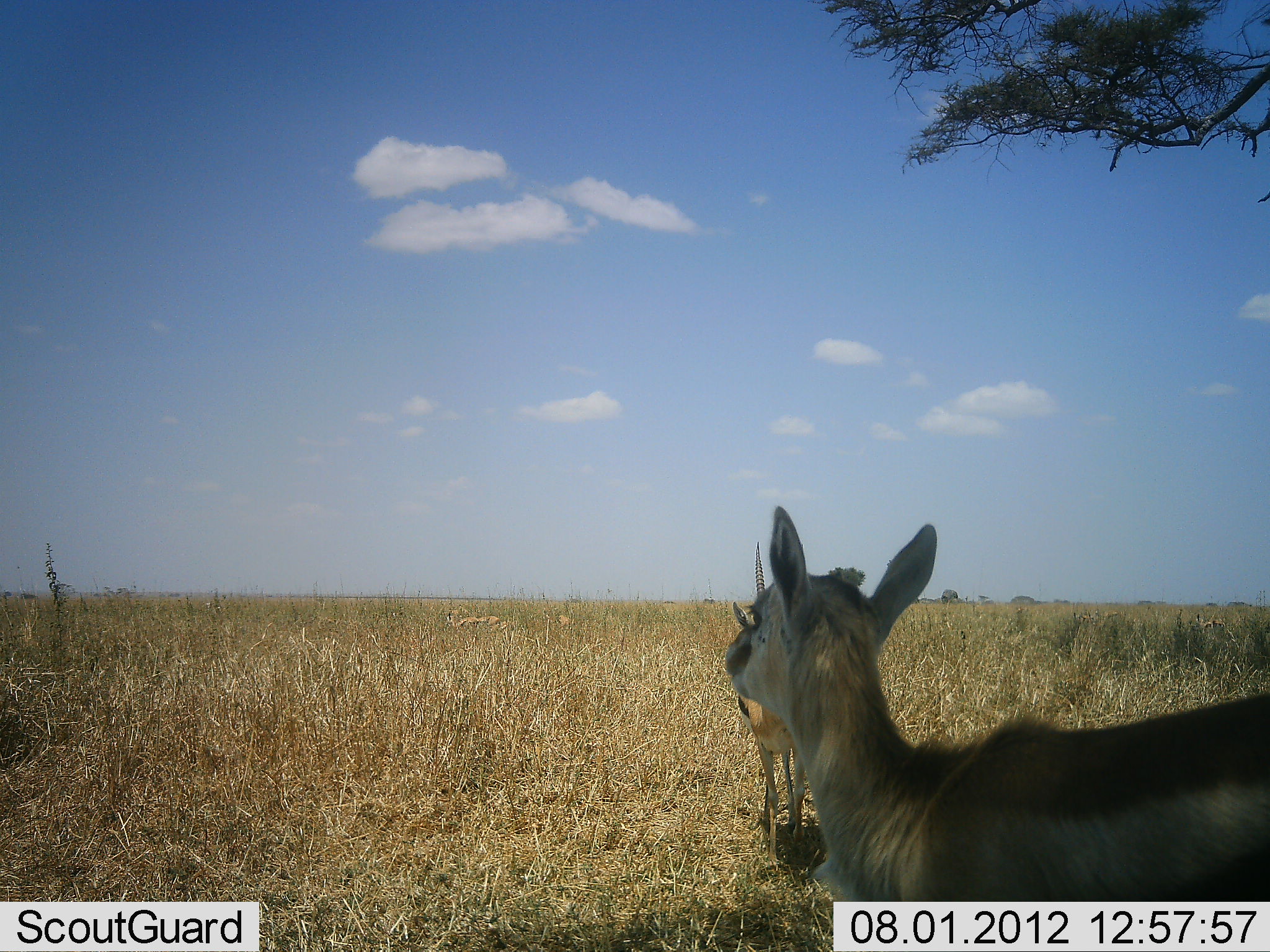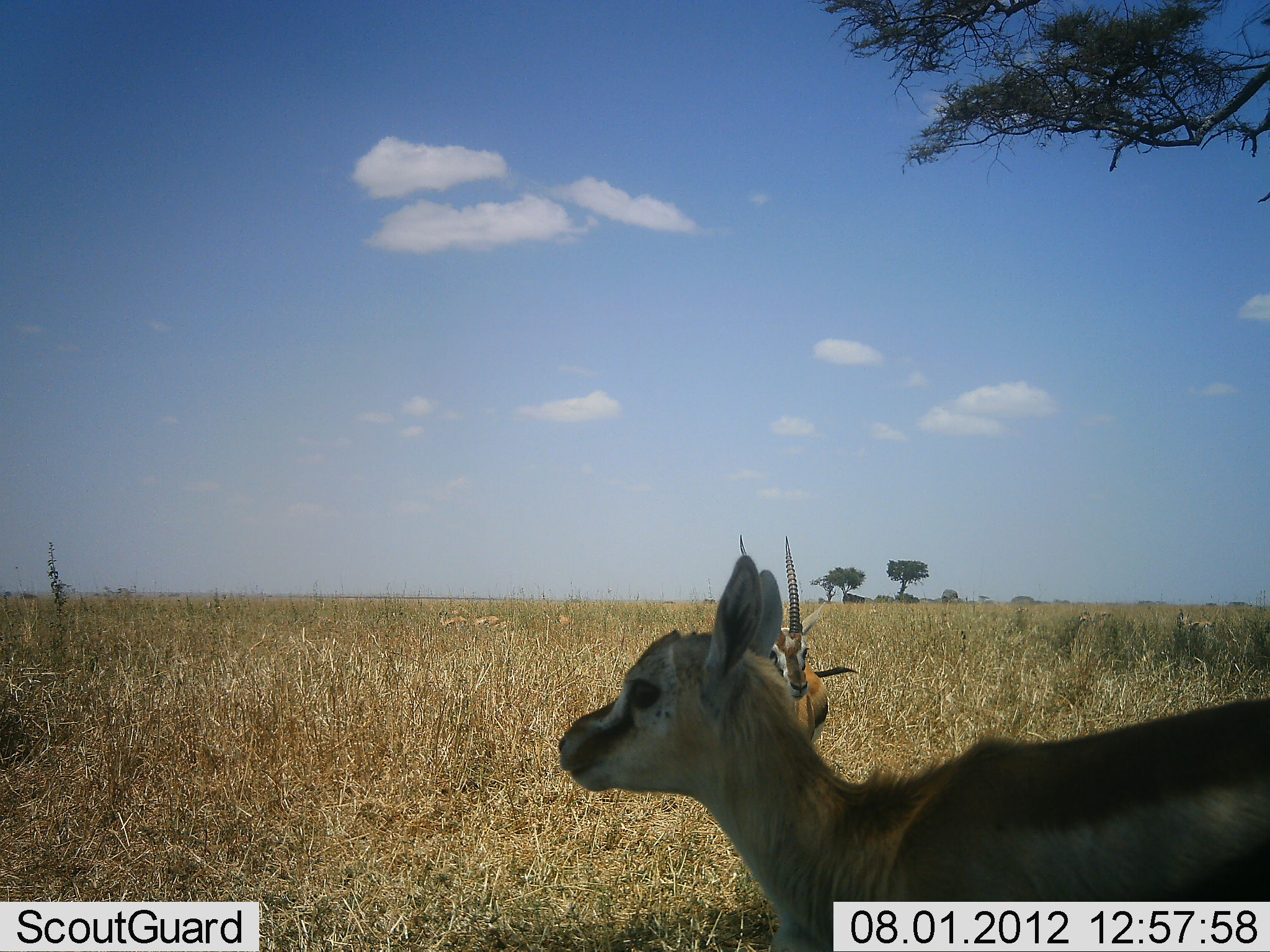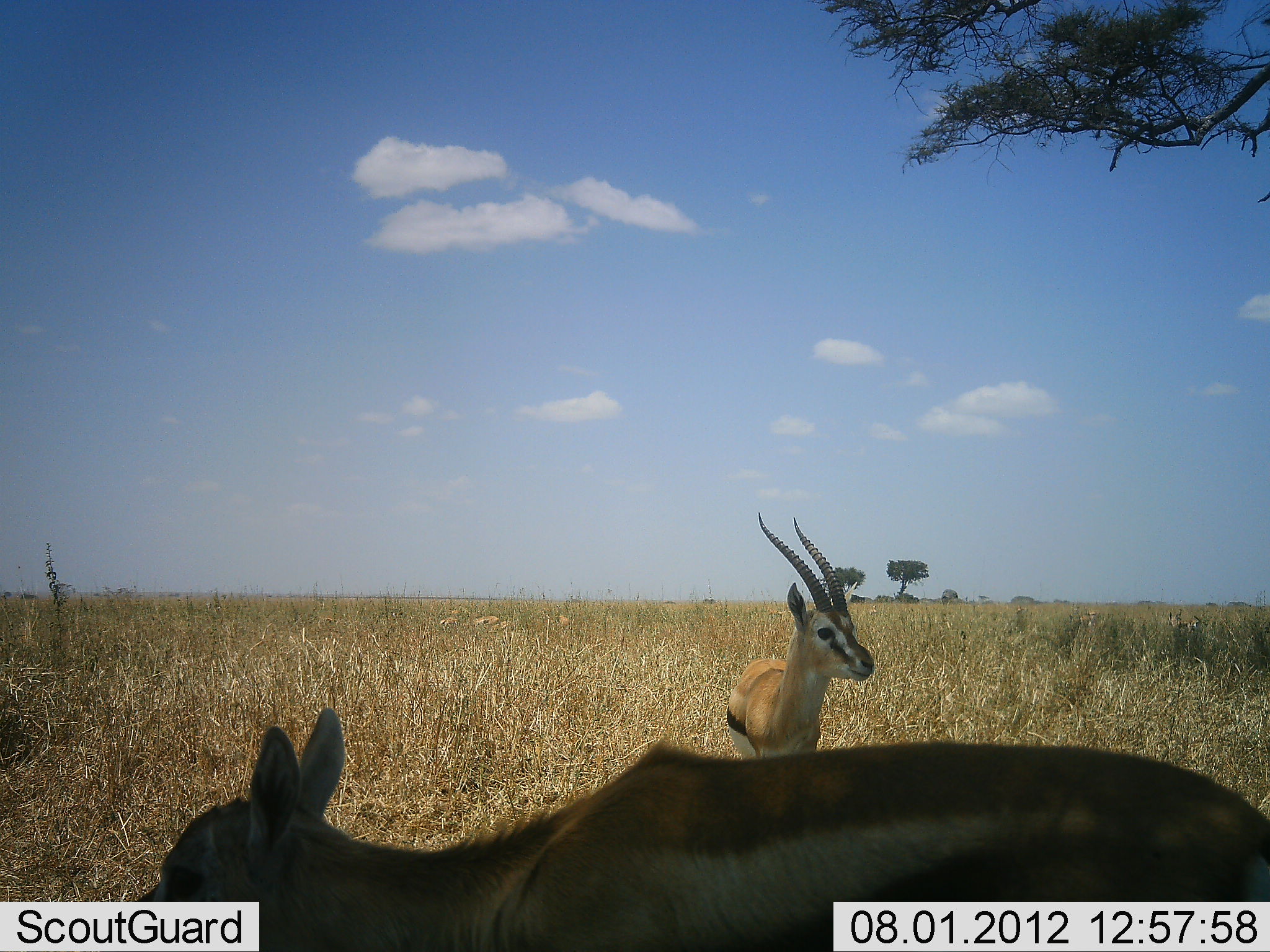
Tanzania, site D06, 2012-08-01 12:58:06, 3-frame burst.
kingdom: Animalia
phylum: Chordata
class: Mammalia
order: Artiodactyla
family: Bovidae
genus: Eudorcas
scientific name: Eudorcas thomsonii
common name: thomson's gazelle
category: gazellethomsons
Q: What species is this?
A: Gazellethomsons (thomson's gazelle) (Eudorcas thomsonii).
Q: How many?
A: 2.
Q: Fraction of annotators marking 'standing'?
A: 73%.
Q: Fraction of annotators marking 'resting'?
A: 18%.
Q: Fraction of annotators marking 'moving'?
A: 36%.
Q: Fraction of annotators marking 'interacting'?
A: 0%.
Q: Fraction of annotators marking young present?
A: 45%.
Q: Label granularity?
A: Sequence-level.